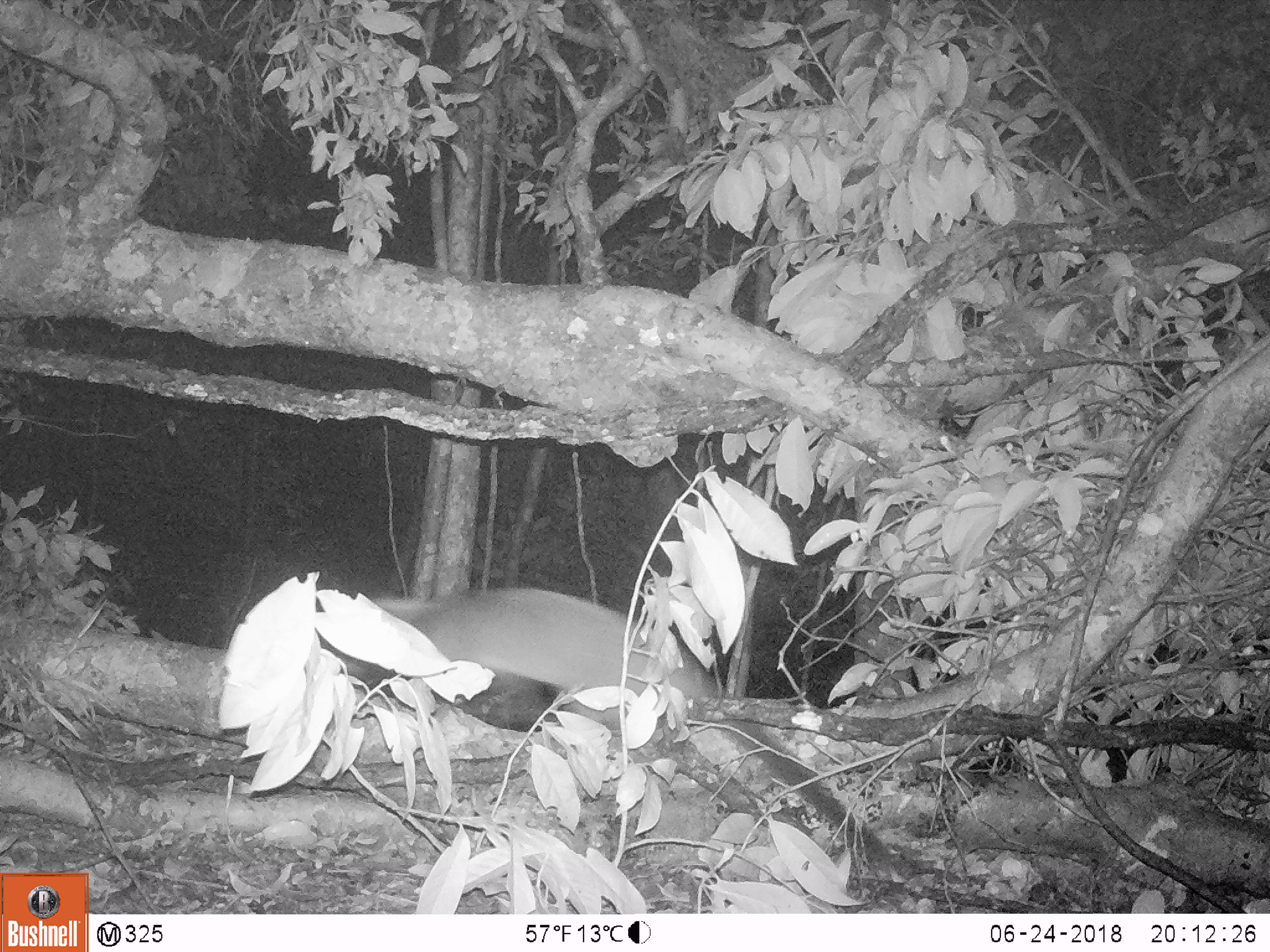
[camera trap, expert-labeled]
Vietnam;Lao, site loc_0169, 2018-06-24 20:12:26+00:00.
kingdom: Animalia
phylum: Chordata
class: Mammalia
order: Carnivora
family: Viverridae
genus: Paguma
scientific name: Paguma larvata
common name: masked palm civet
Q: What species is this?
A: Masked palm civet (Paguma larvata).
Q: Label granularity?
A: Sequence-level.